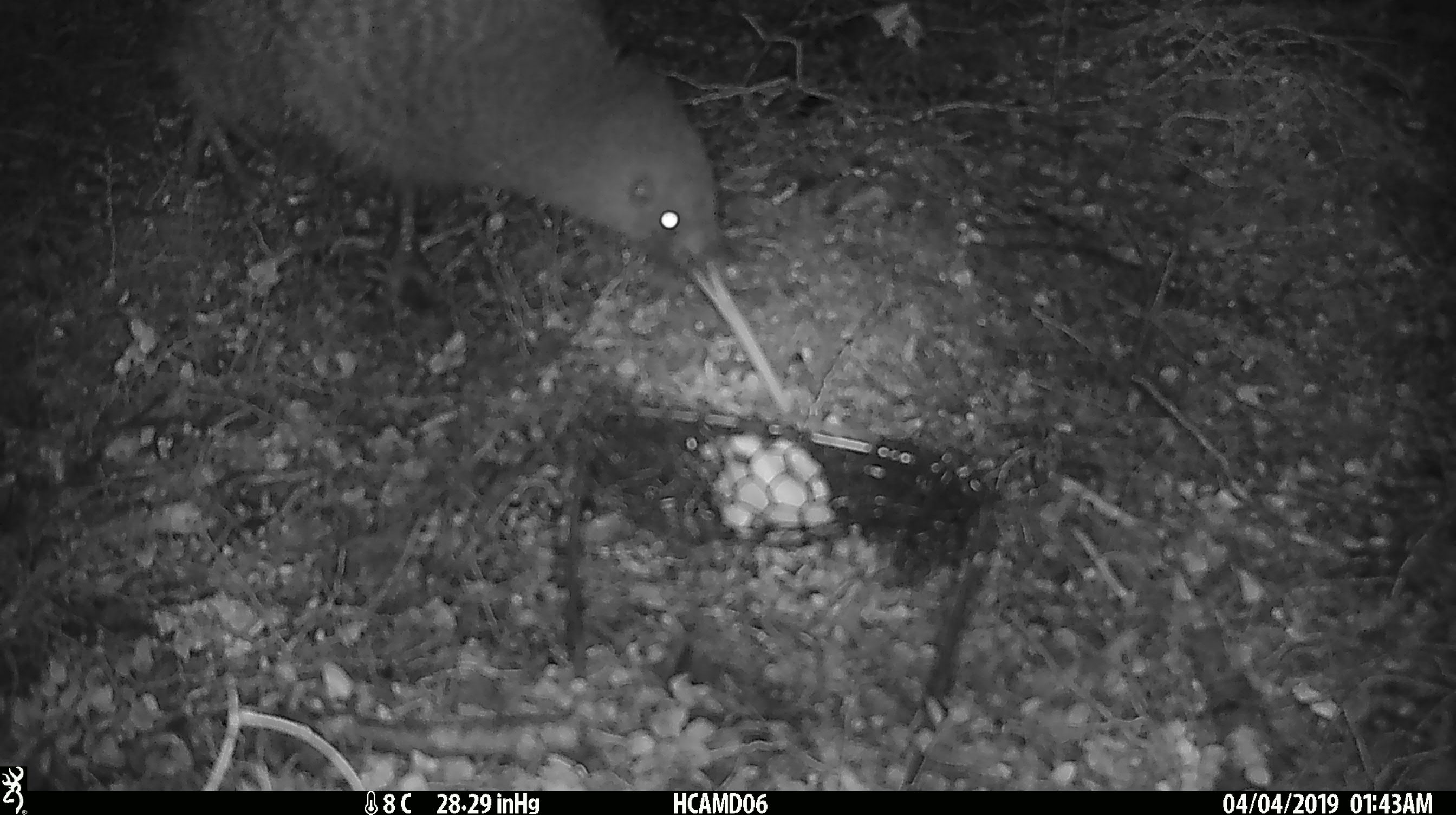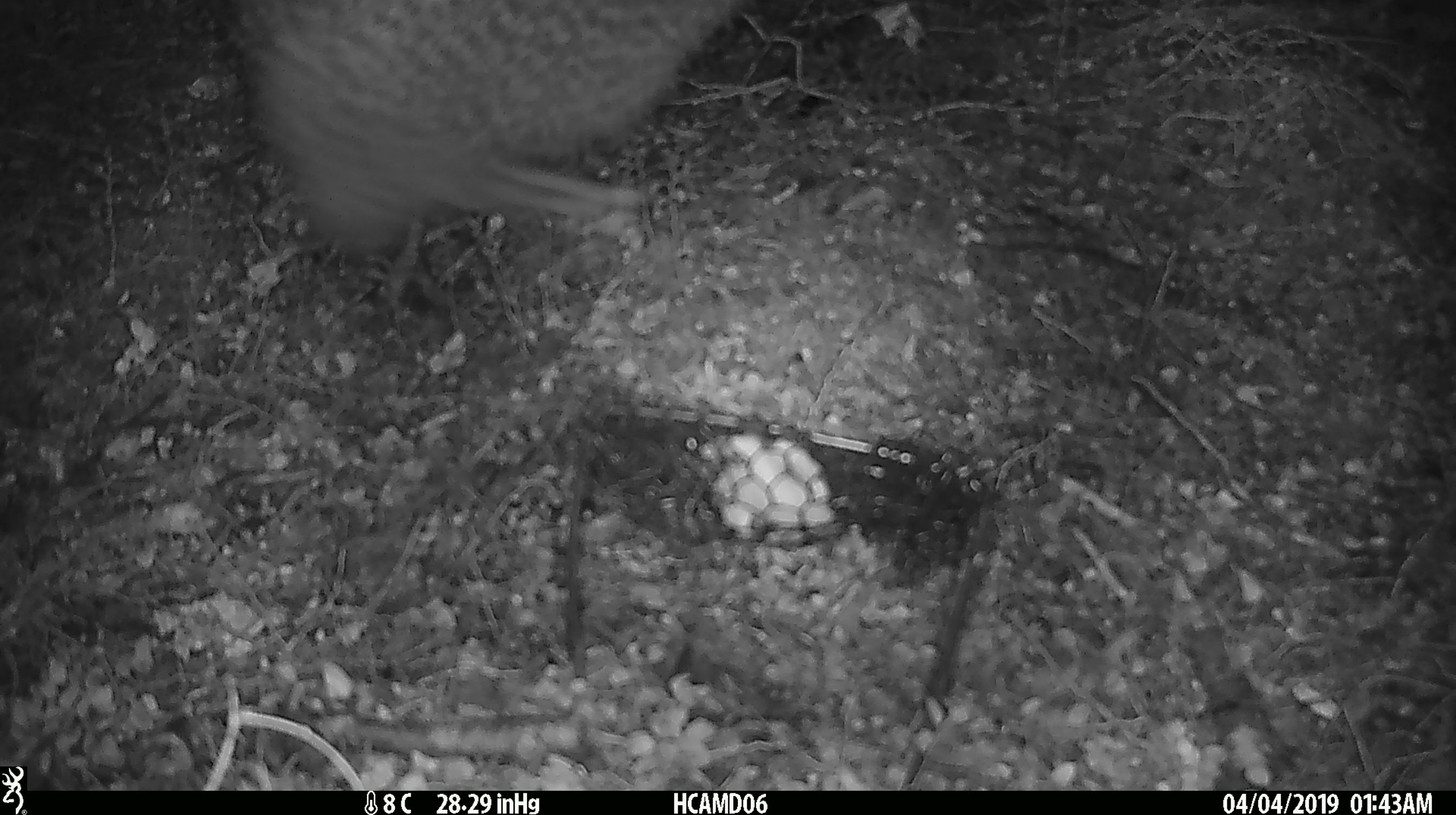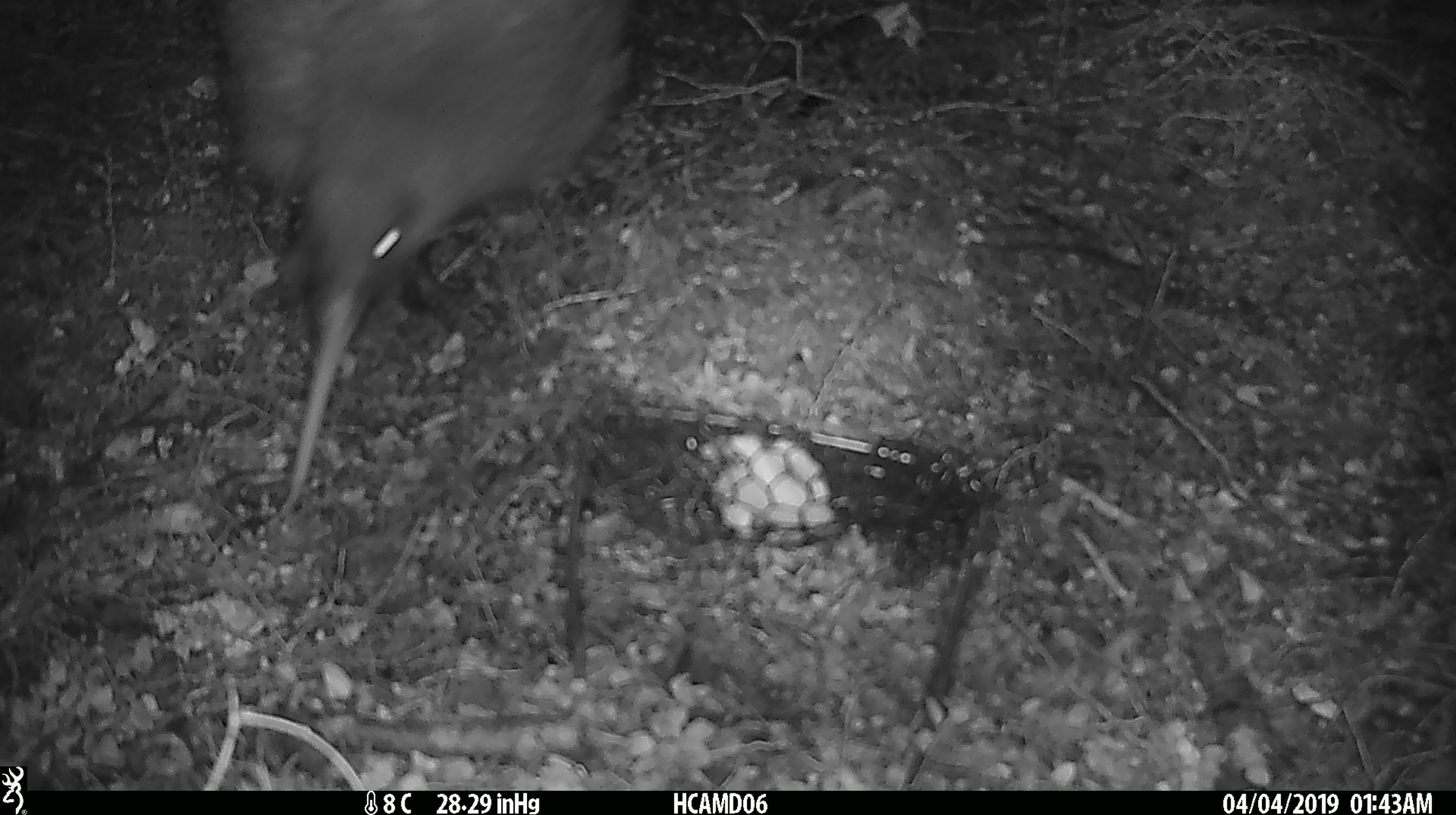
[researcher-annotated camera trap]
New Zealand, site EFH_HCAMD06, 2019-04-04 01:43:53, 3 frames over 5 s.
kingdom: Animalia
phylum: Chordata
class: Aves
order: Apterygiformes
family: Apterygidae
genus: Apteryx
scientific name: Apteryx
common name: kiwi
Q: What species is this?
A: Kiwi (Apteryx).